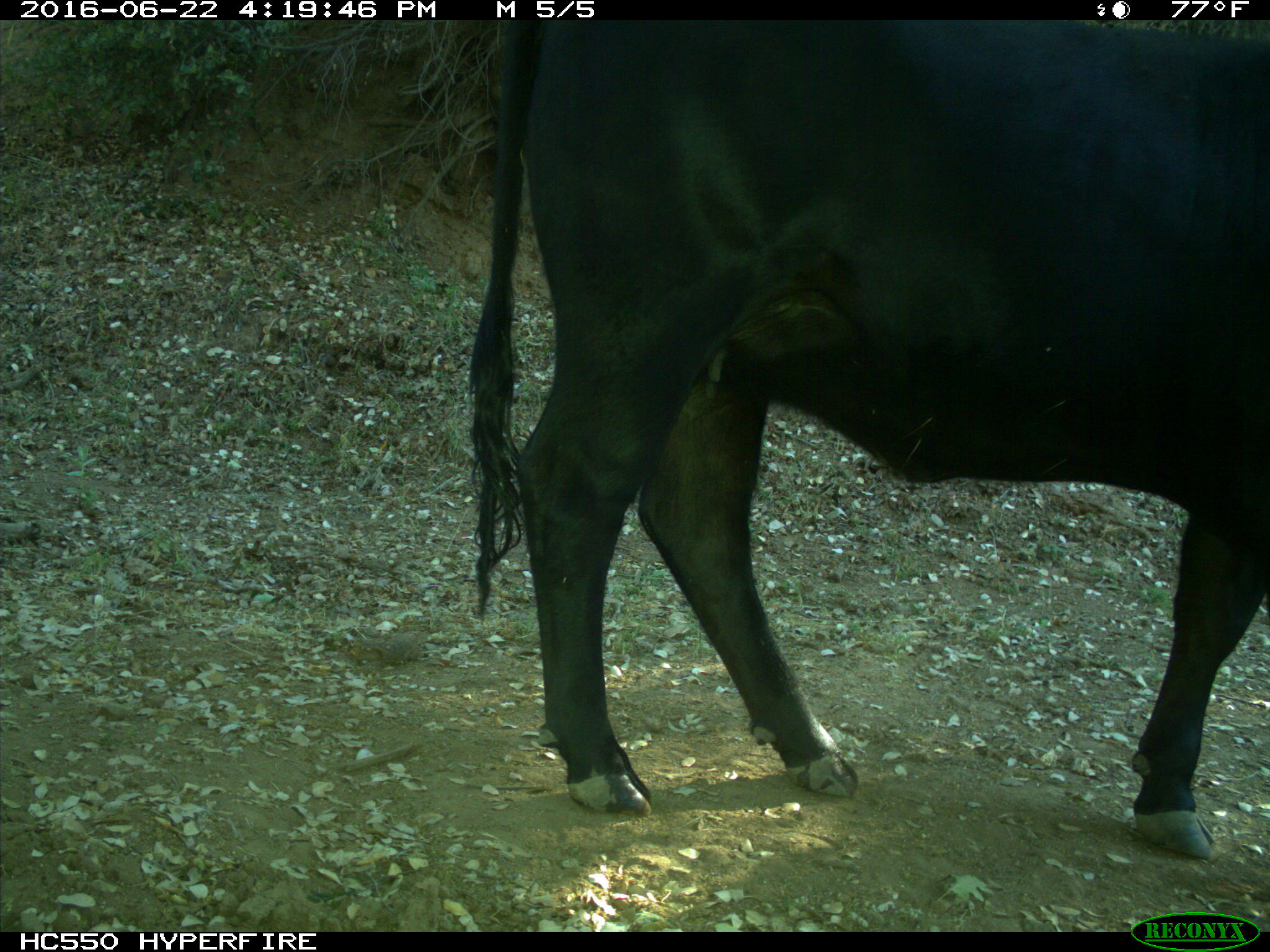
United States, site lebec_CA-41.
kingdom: Animalia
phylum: Chordata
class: Mammalia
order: Artiodactyla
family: Bovidae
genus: Bos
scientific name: Bos taurus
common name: domestic cow